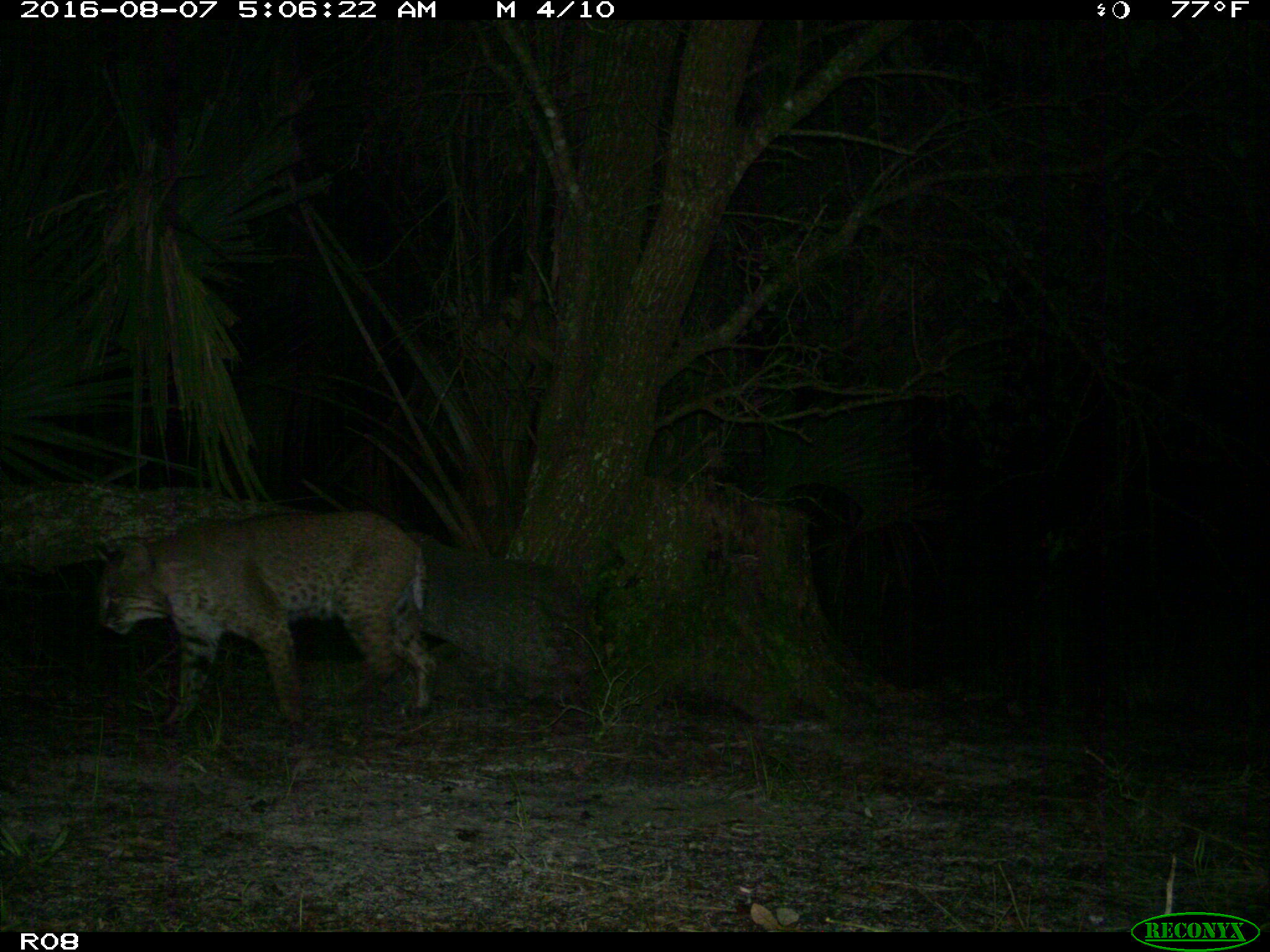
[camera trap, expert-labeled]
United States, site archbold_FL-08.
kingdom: Animalia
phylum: Chordata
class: Mammalia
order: Carnivora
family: Felidae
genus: Lynx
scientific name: Lynx rufus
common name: bobcat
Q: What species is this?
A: Lynx rufus (bobcat).